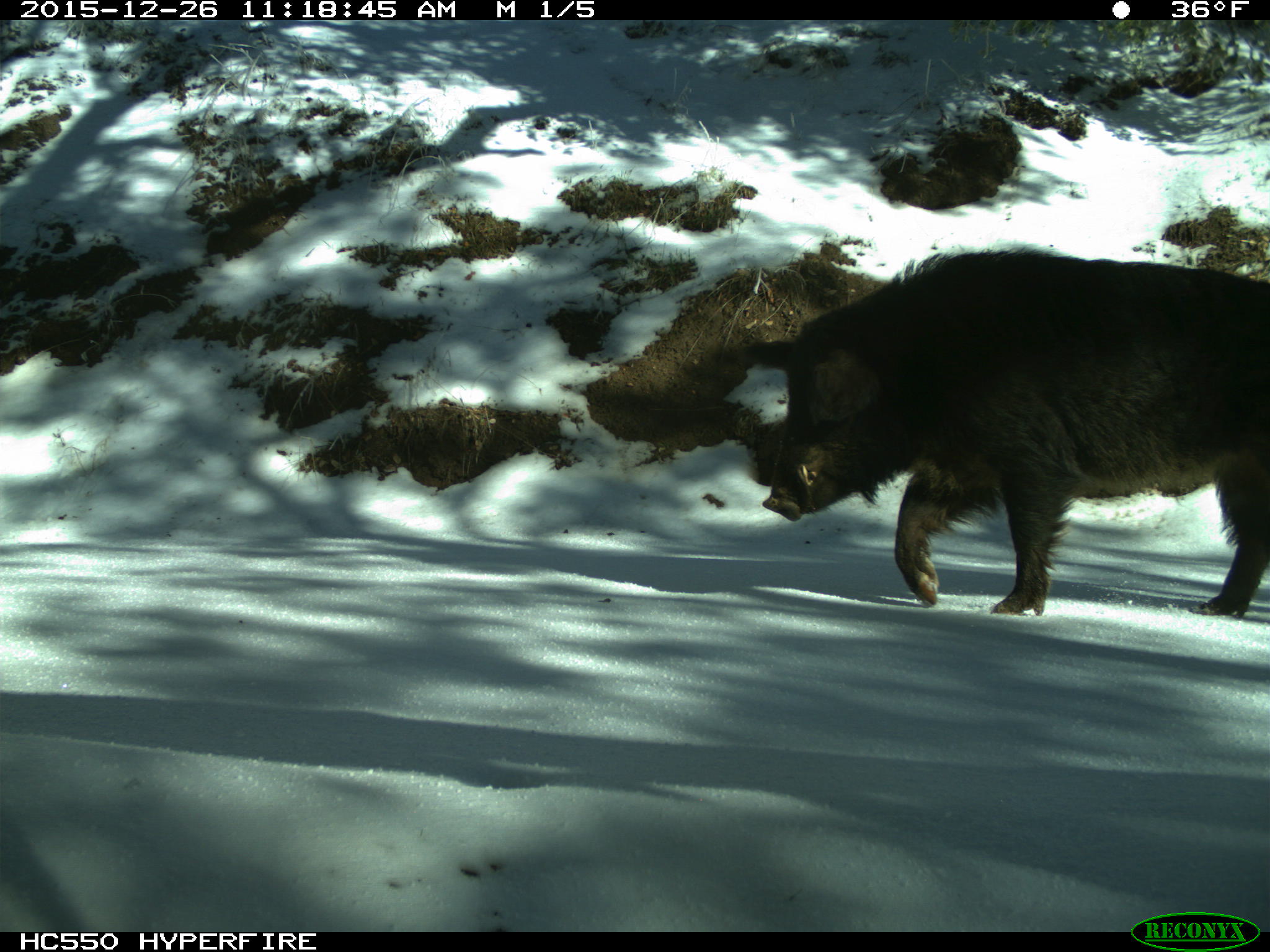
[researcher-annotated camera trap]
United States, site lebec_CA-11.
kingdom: Animalia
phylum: Chordata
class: Mammalia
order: Artiodactyla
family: Suidae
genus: Sus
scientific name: Sus scrofa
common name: wild boar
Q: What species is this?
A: Sus scrofa (wild boar).